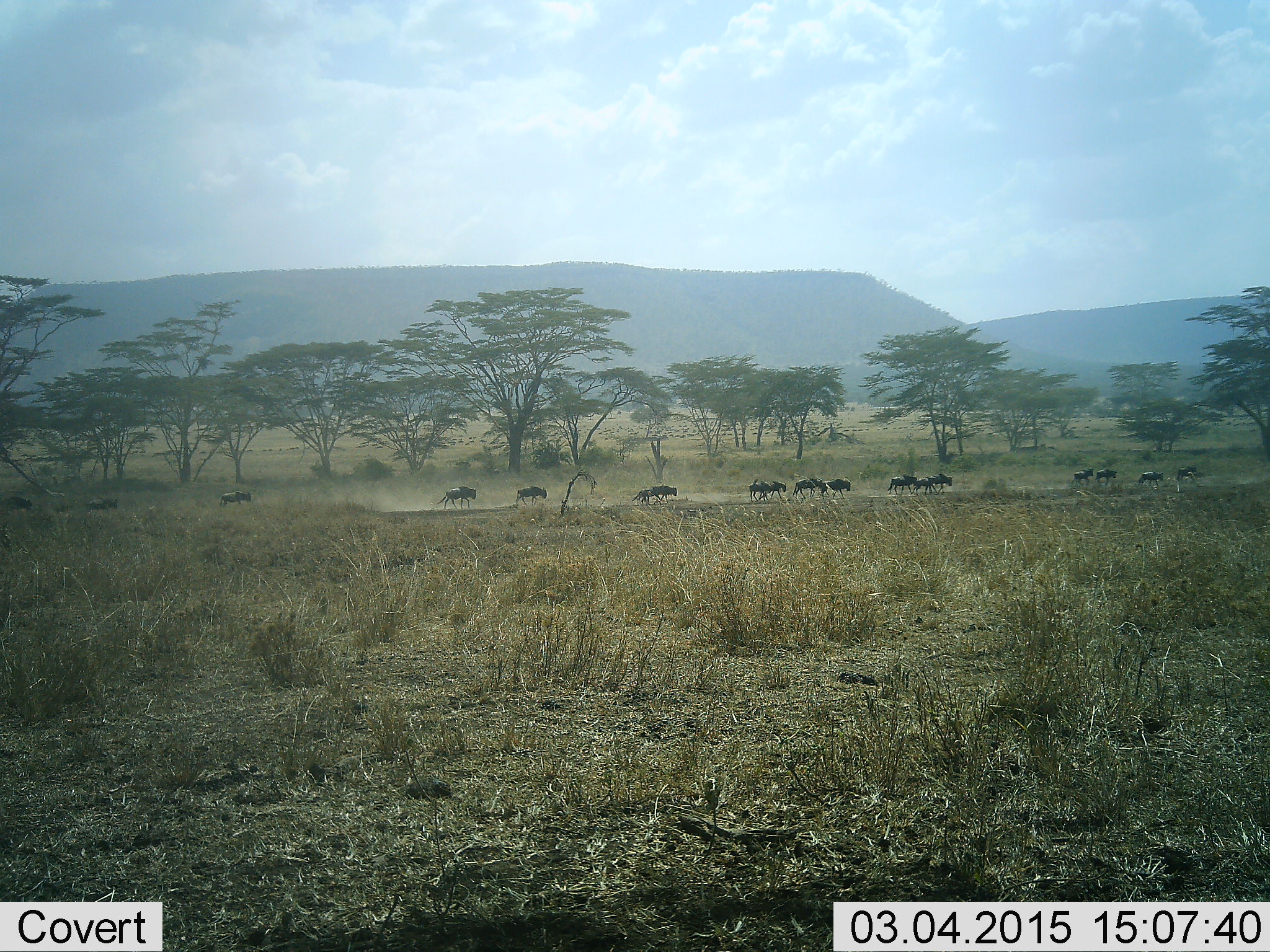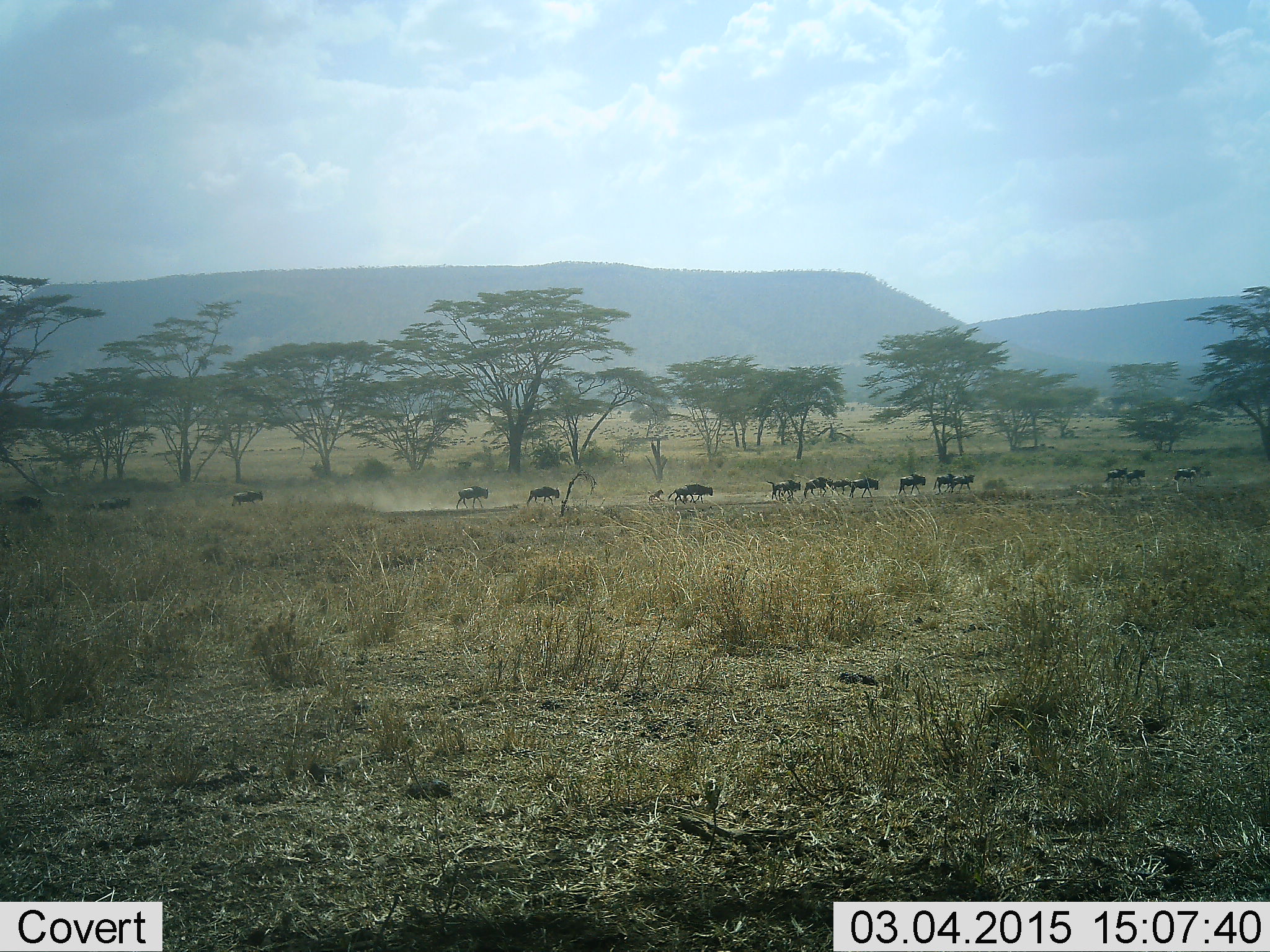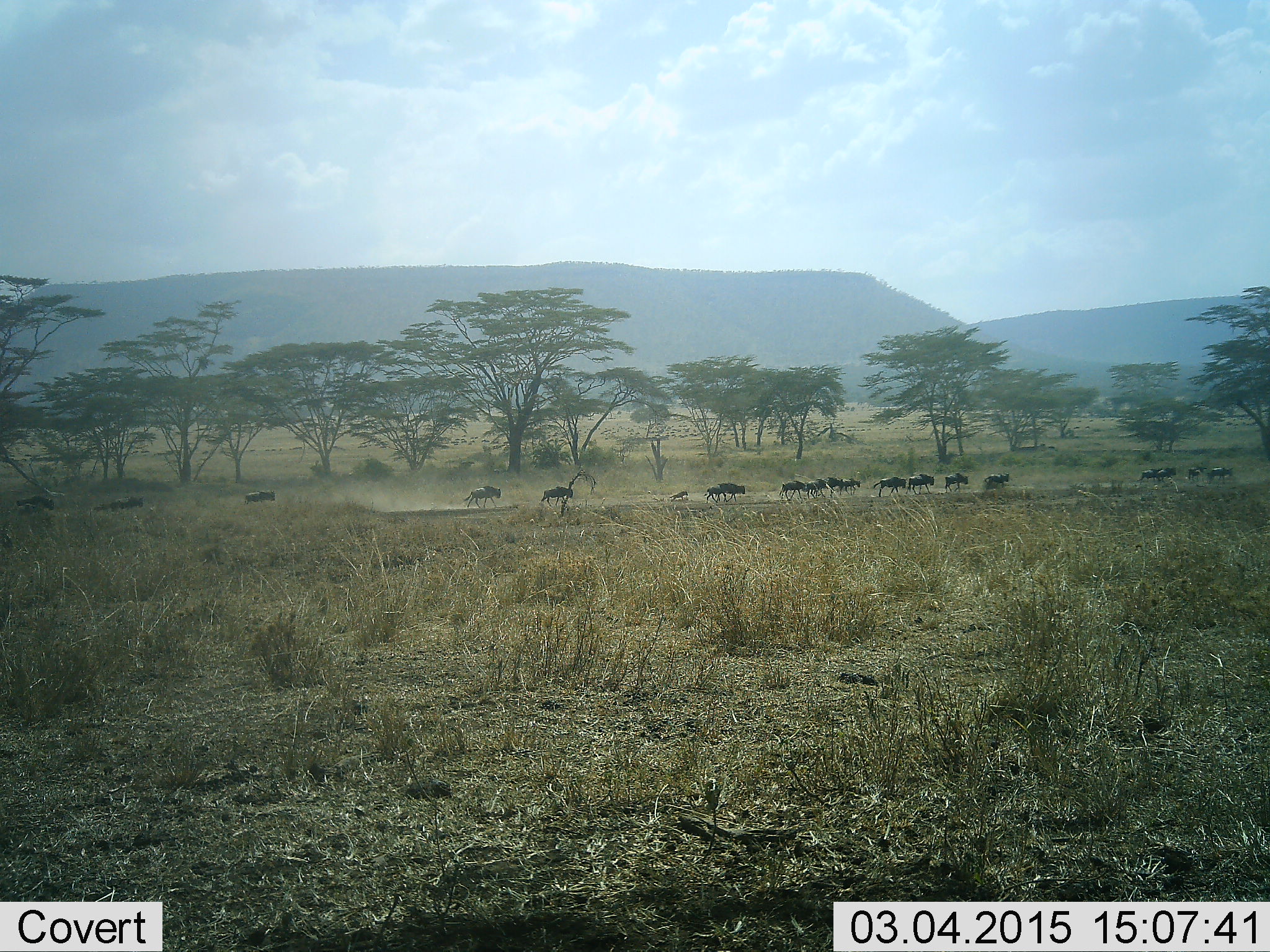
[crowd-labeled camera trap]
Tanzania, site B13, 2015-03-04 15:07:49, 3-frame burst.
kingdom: Animalia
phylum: Chordata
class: Mammalia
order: Artiodactyla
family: Bovidae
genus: Connochaetes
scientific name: Connochaetes taurinus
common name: blue wildebeest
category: wildebeest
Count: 11-50.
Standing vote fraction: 0%.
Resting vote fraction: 0%.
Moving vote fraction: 100%.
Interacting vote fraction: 0%.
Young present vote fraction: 40%.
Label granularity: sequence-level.